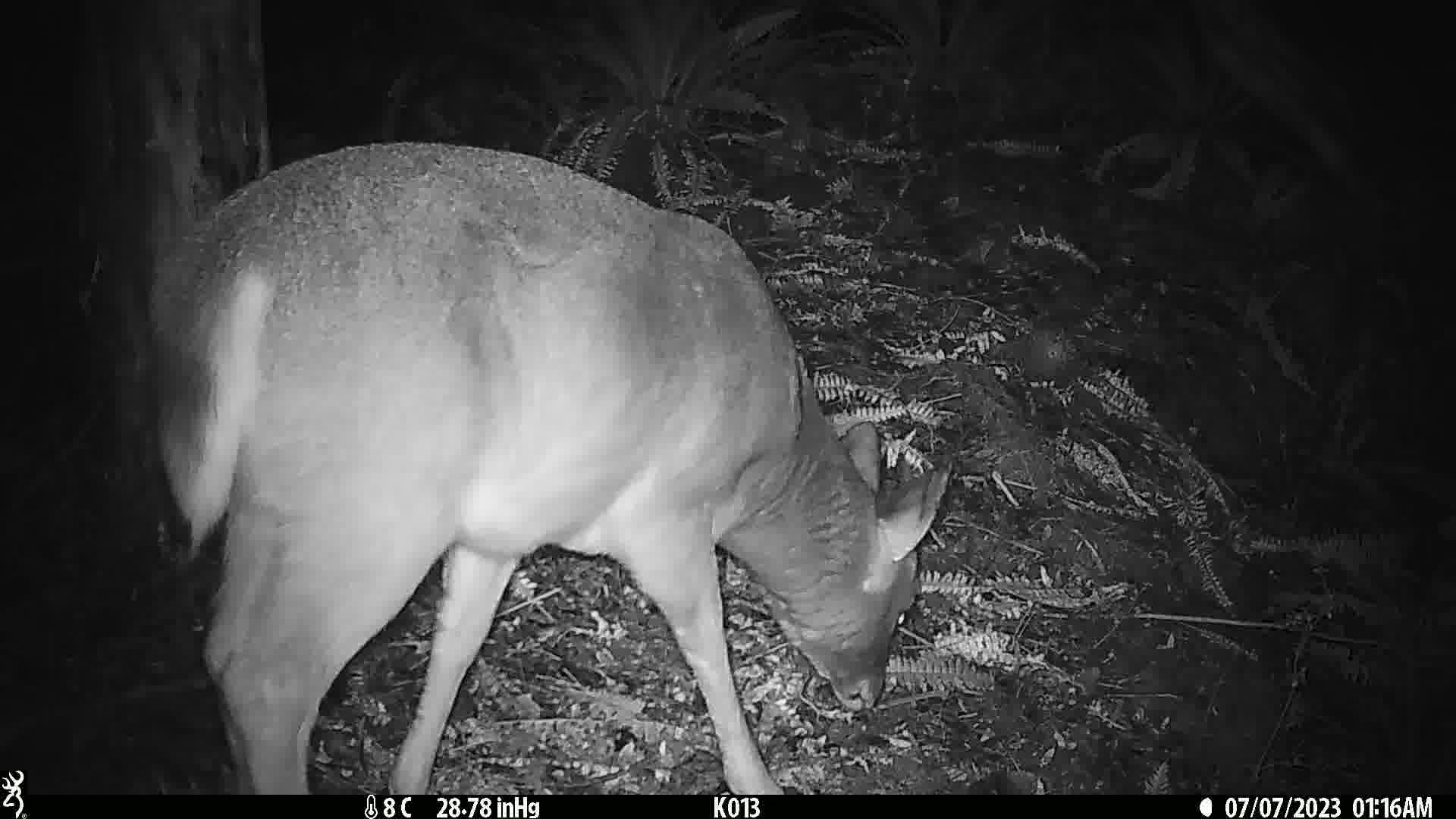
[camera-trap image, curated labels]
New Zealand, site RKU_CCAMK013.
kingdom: Animalia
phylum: Chordata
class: Mammalia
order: Artiodactyla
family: Cervidae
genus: Odocoileus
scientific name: Odocoileus virginianus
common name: white-tailed deer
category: white tailed deer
White tailed deer (white-tailed deer) (Odocoileus virginianus).